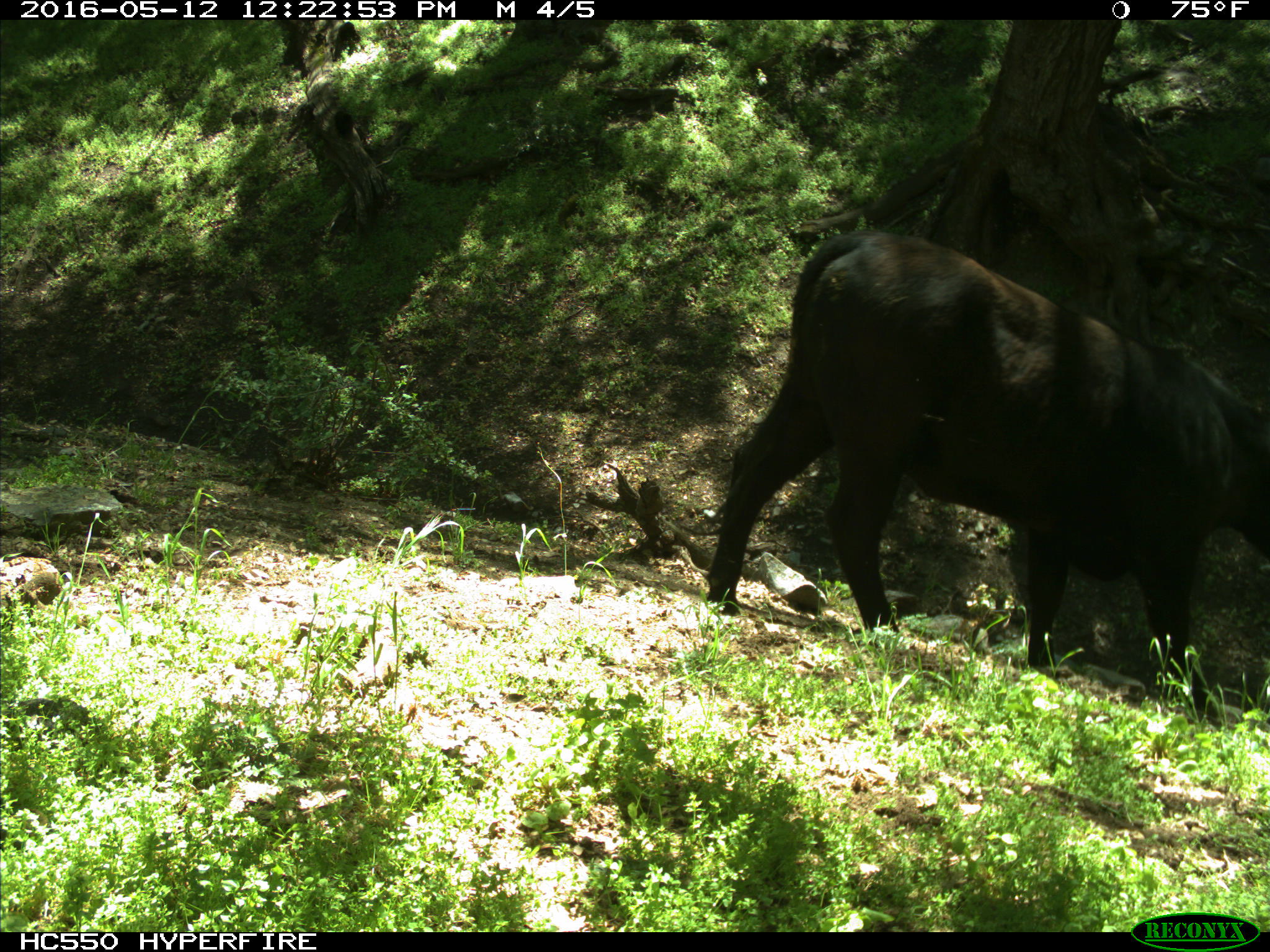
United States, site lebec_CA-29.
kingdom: Animalia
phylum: Chordata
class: Mammalia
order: Artiodactyla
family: Bovidae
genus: Bos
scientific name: Bos taurus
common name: domestic cow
Bos taurus (domestic cow).